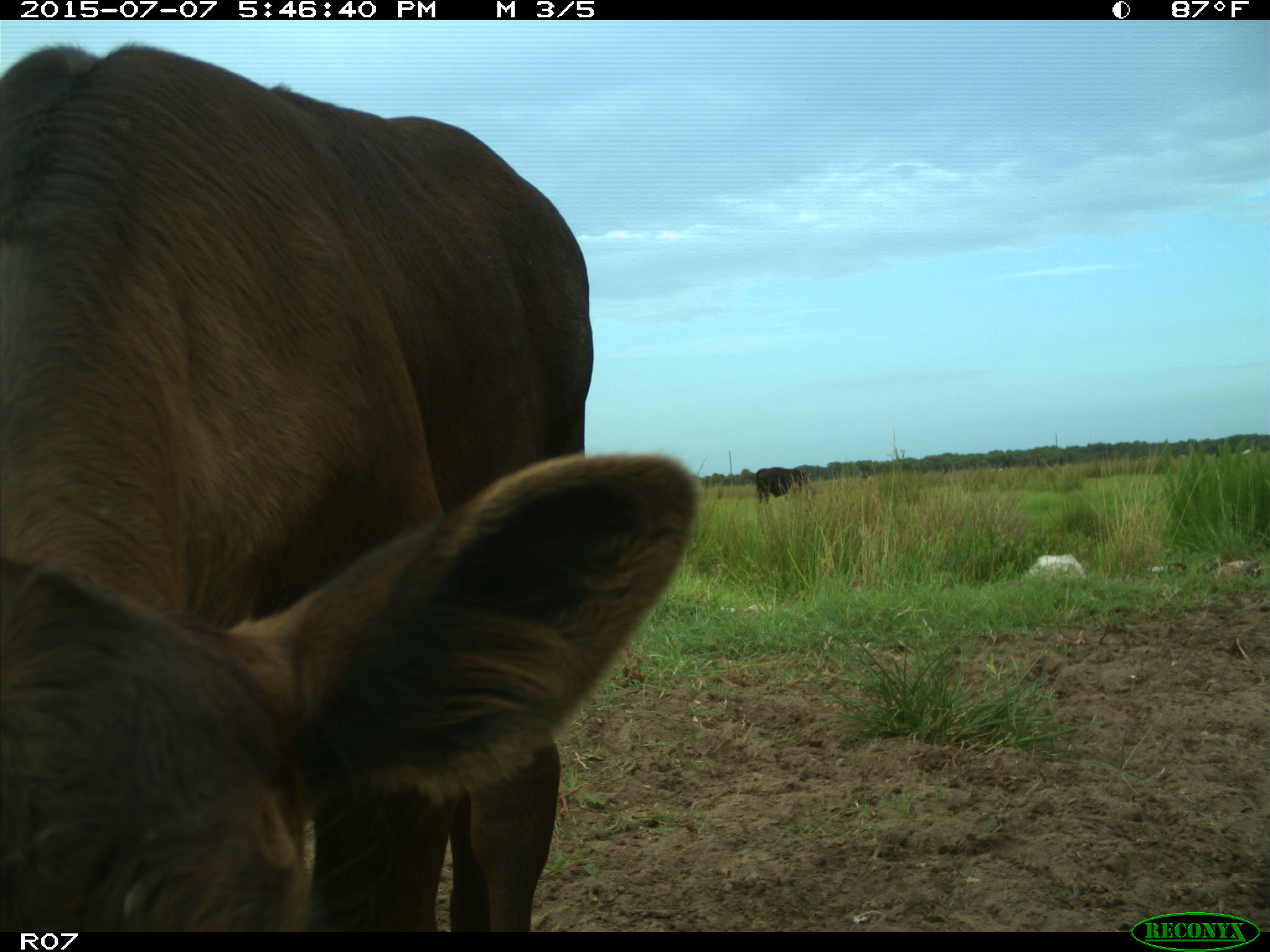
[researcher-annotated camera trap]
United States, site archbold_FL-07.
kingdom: Animalia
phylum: Chordata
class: Mammalia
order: Artiodactyla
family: Bovidae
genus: Bos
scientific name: Bos taurus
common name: domestic cow